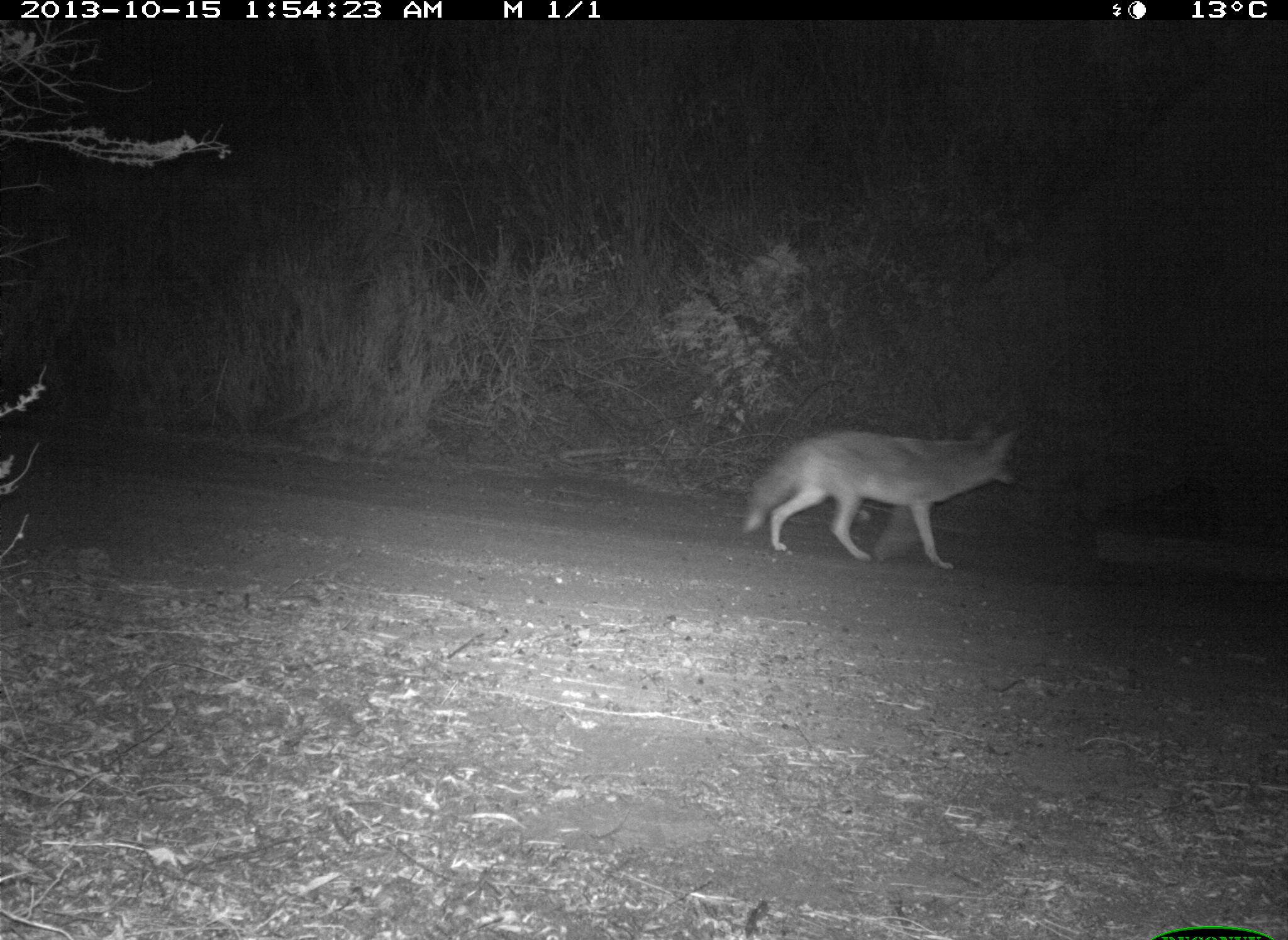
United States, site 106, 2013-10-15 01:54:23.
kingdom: Animalia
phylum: Chordata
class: Mammalia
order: Carnivora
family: Canidae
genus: Canis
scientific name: Canis latrans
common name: coyote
Coyote (Canis latrans).